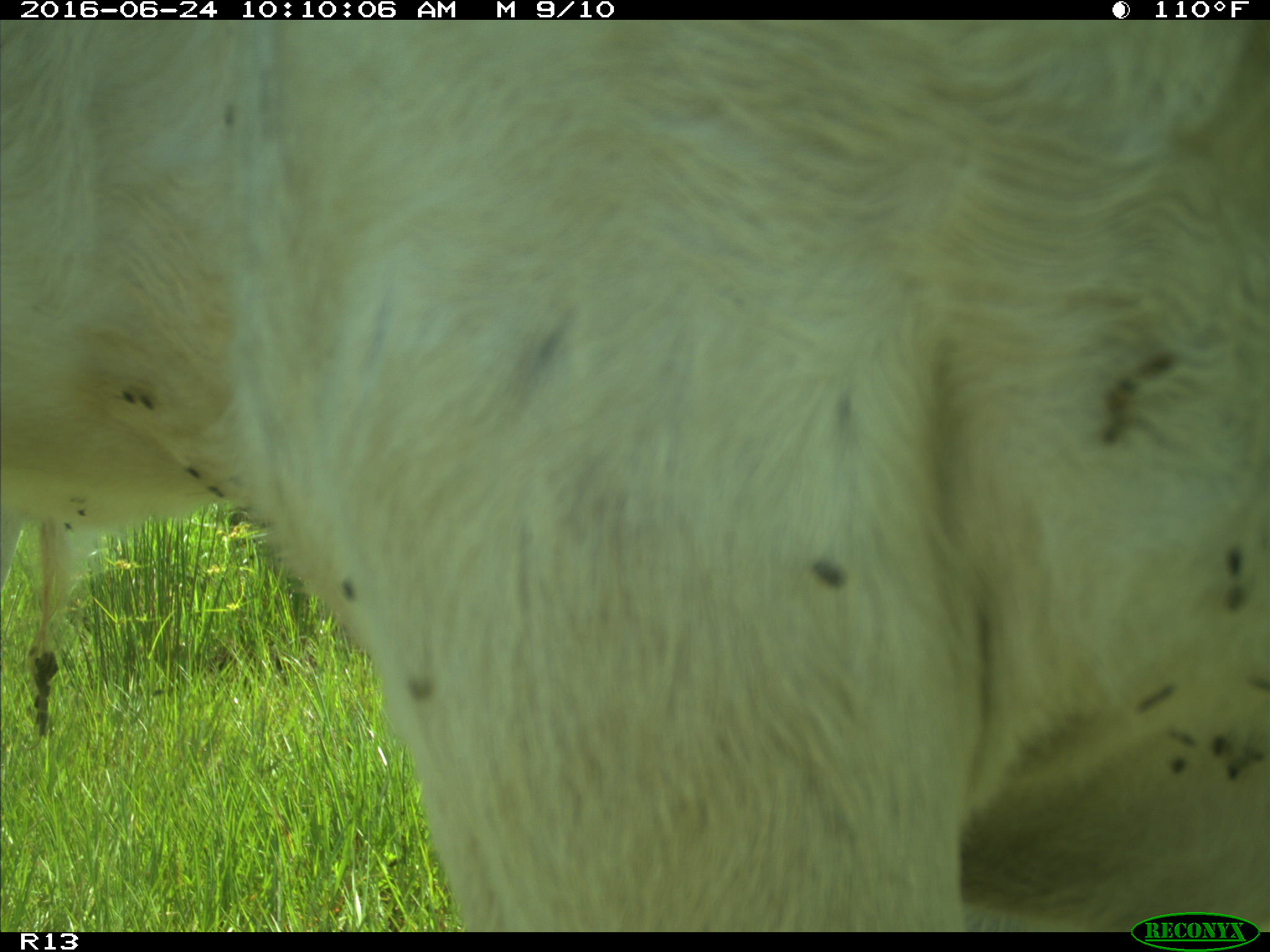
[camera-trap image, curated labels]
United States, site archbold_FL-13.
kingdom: Animalia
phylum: Chordata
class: Mammalia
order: Artiodactyla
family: Bovidae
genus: Bos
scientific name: Bos taurus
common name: domestic cow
Bos taurus (domestic cow).